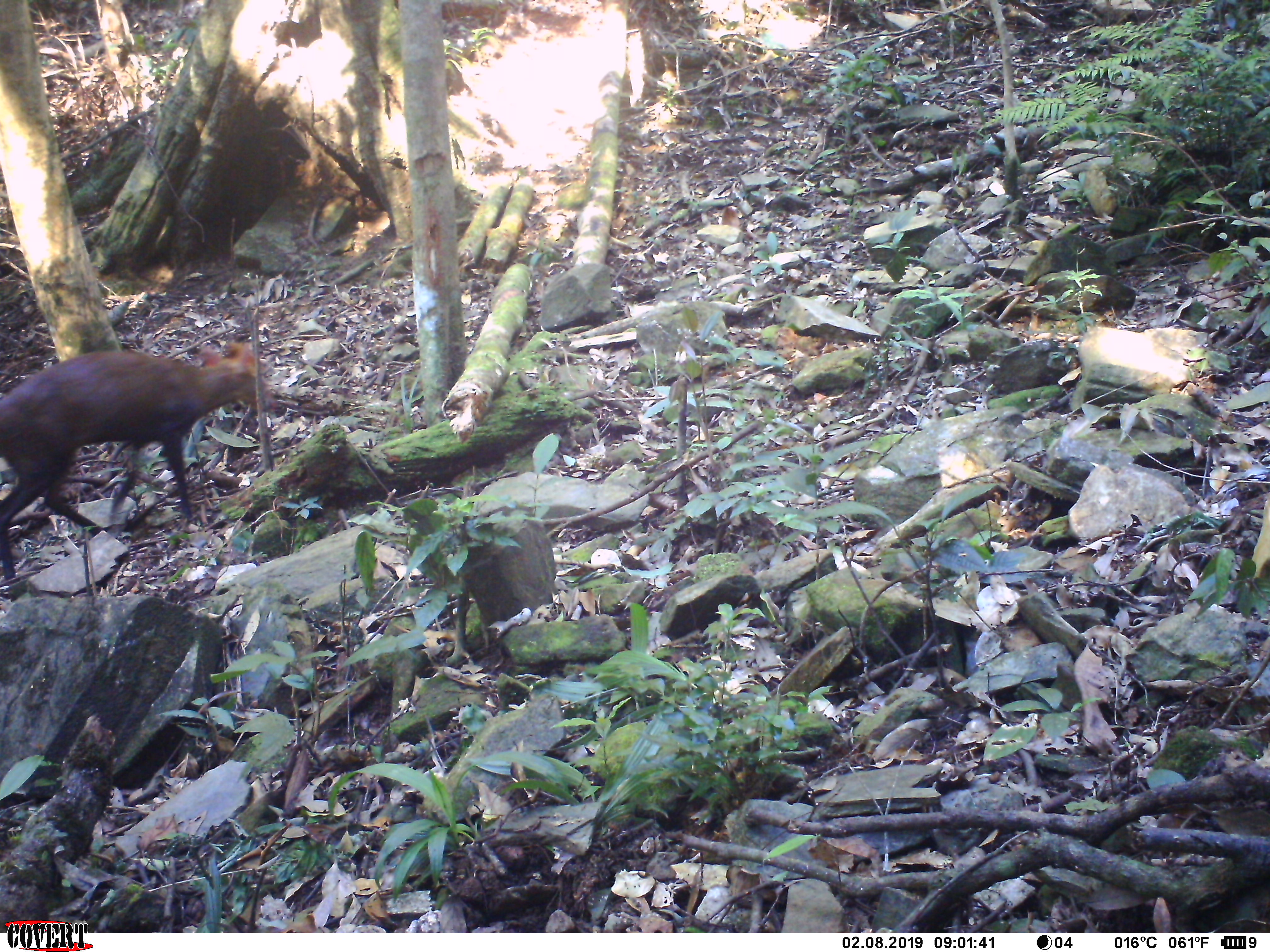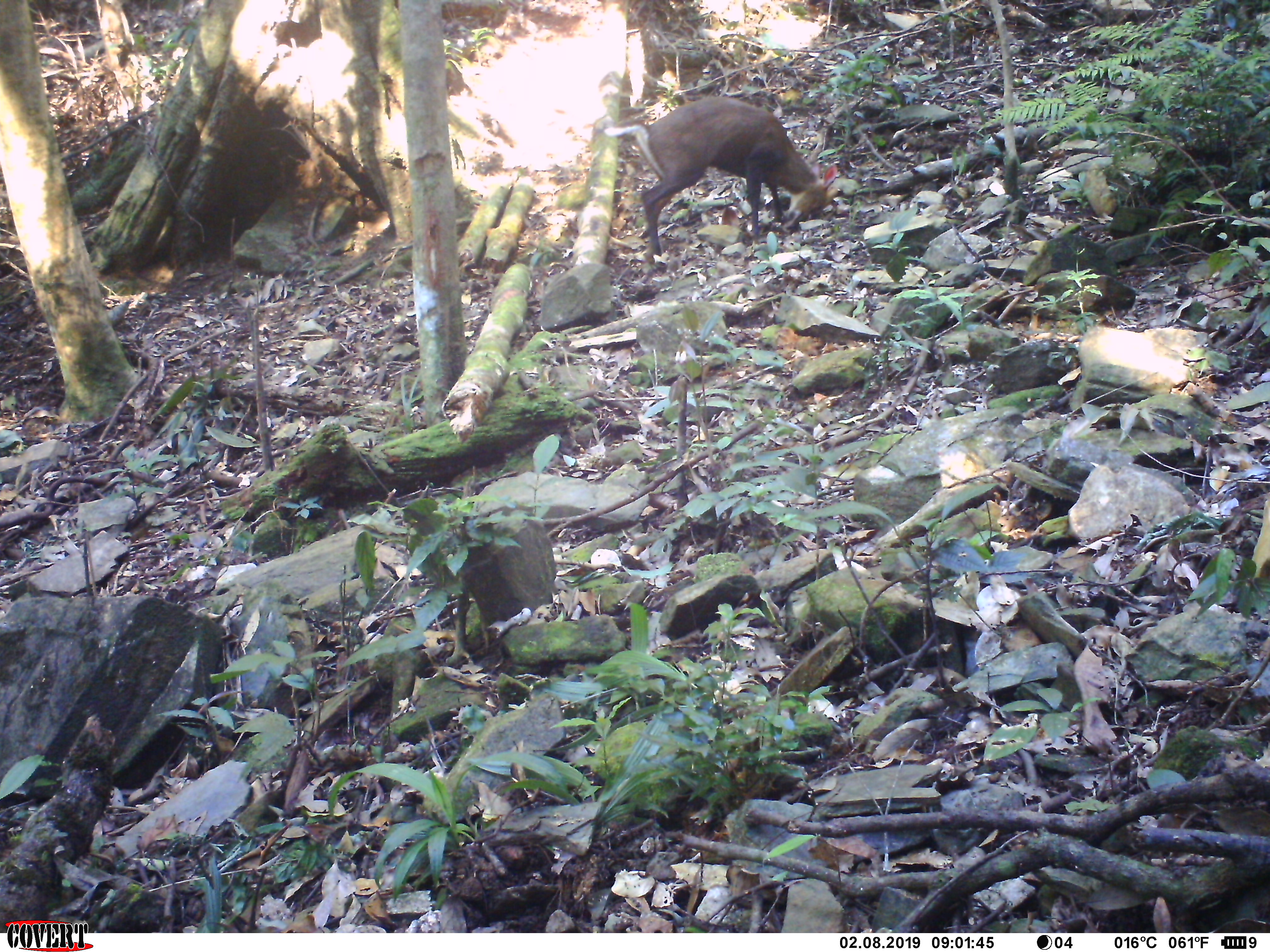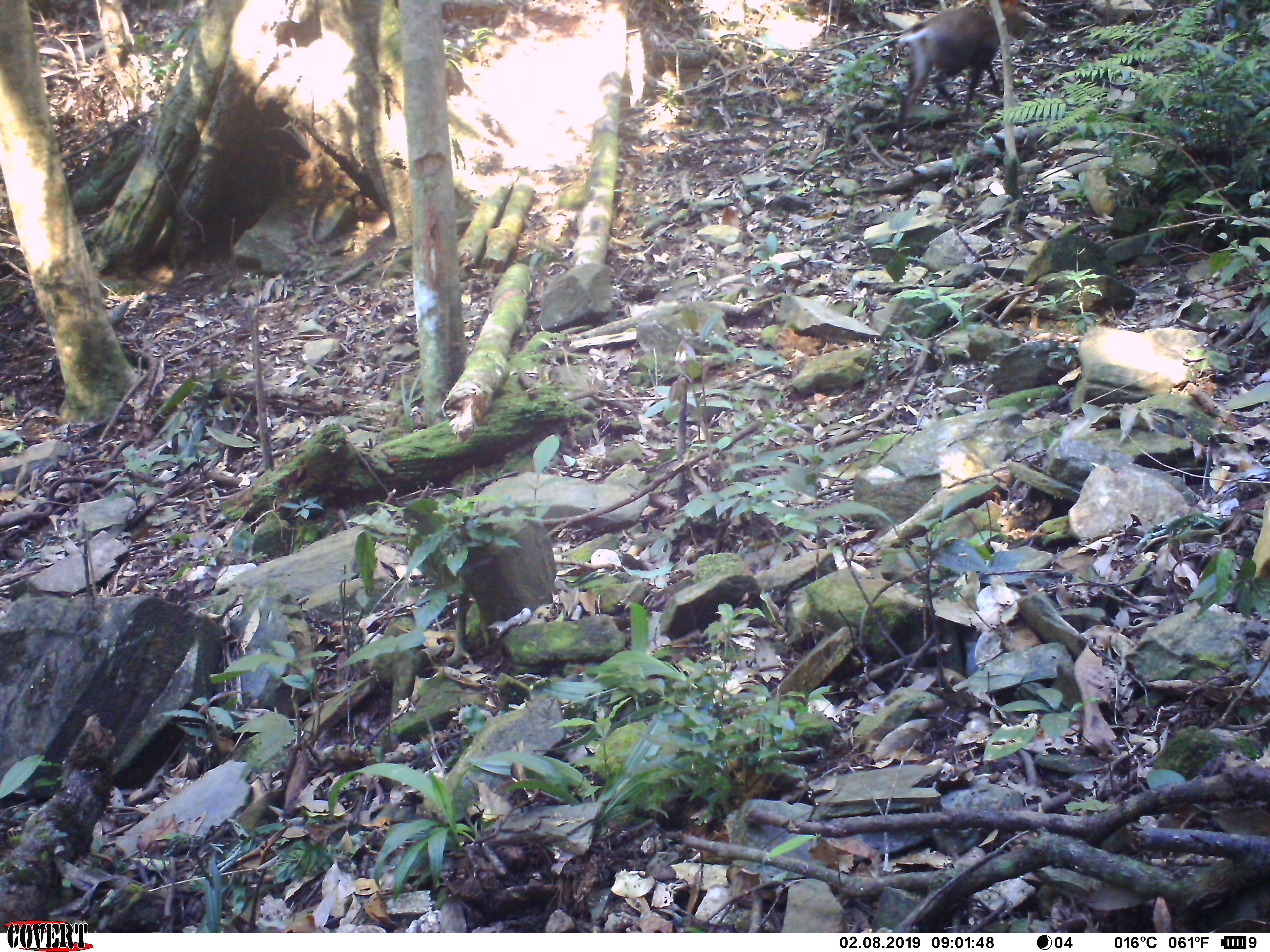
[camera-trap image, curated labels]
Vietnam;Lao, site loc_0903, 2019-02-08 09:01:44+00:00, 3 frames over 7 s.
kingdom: Animalia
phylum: Chordata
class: Mammalia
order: Artiodactyla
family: Cervidae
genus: Muntiacus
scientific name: Muntiacus rooseveltorum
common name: roosevelt's muntjac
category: roosevelts muntjac group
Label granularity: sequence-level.